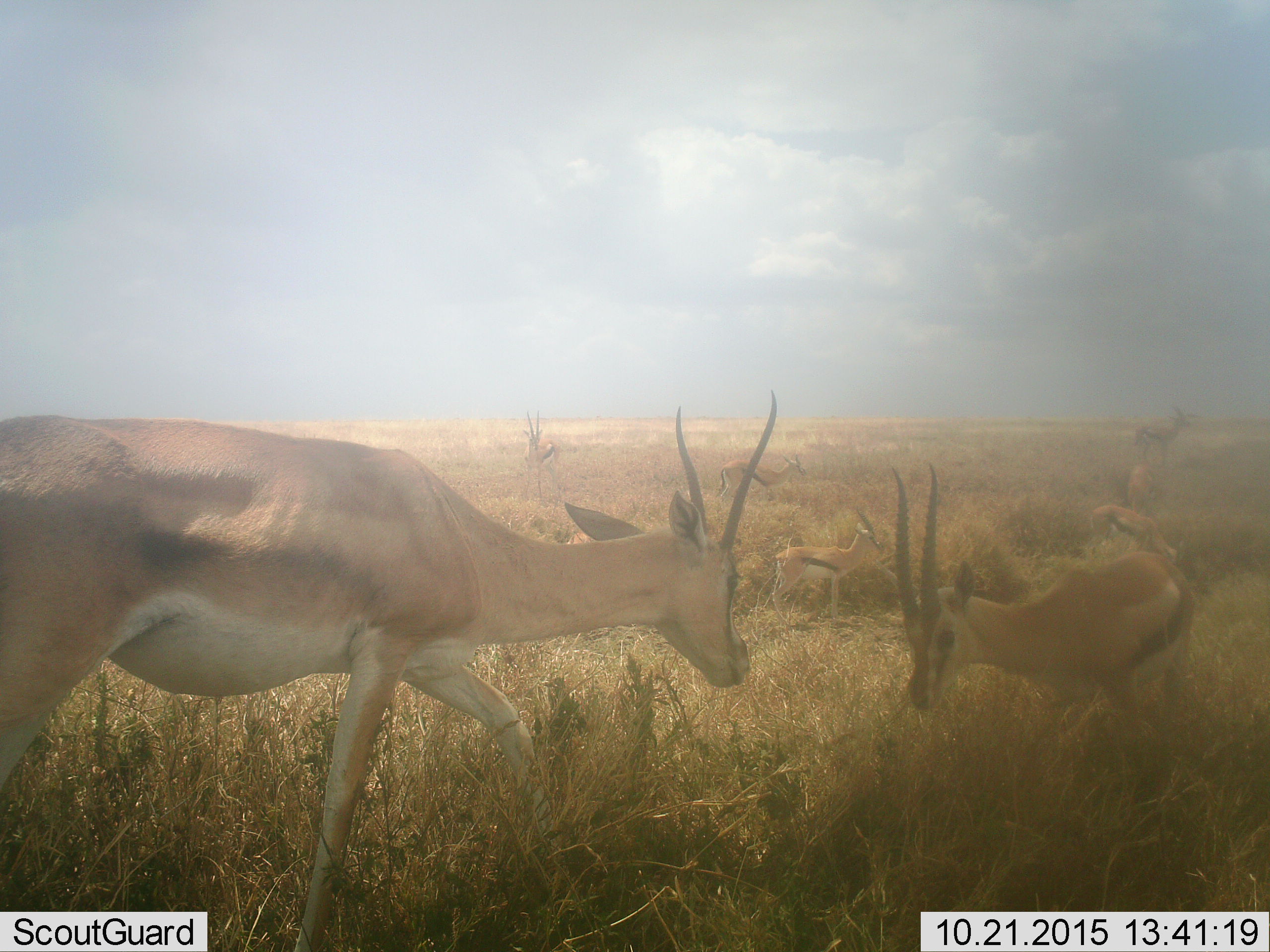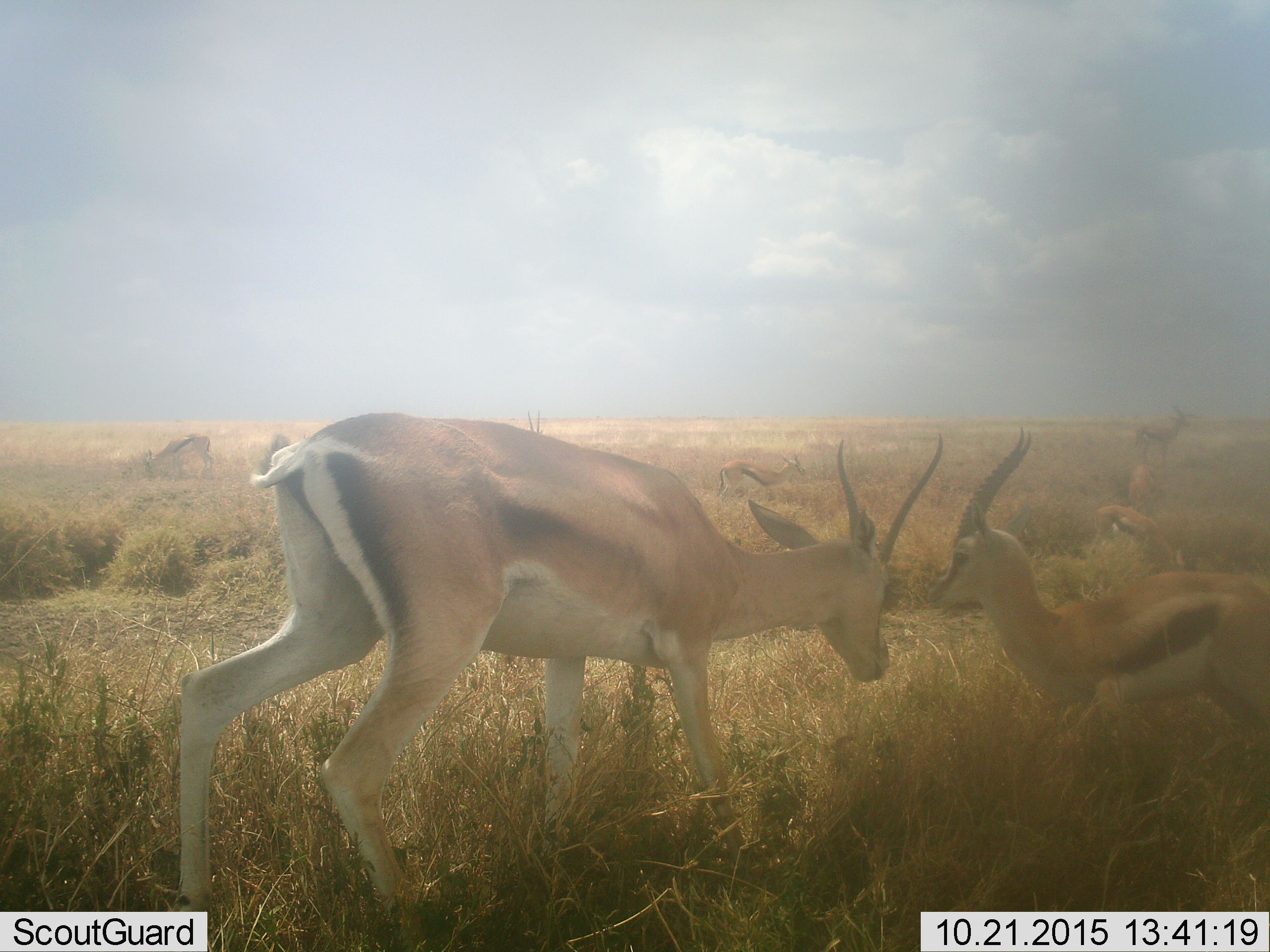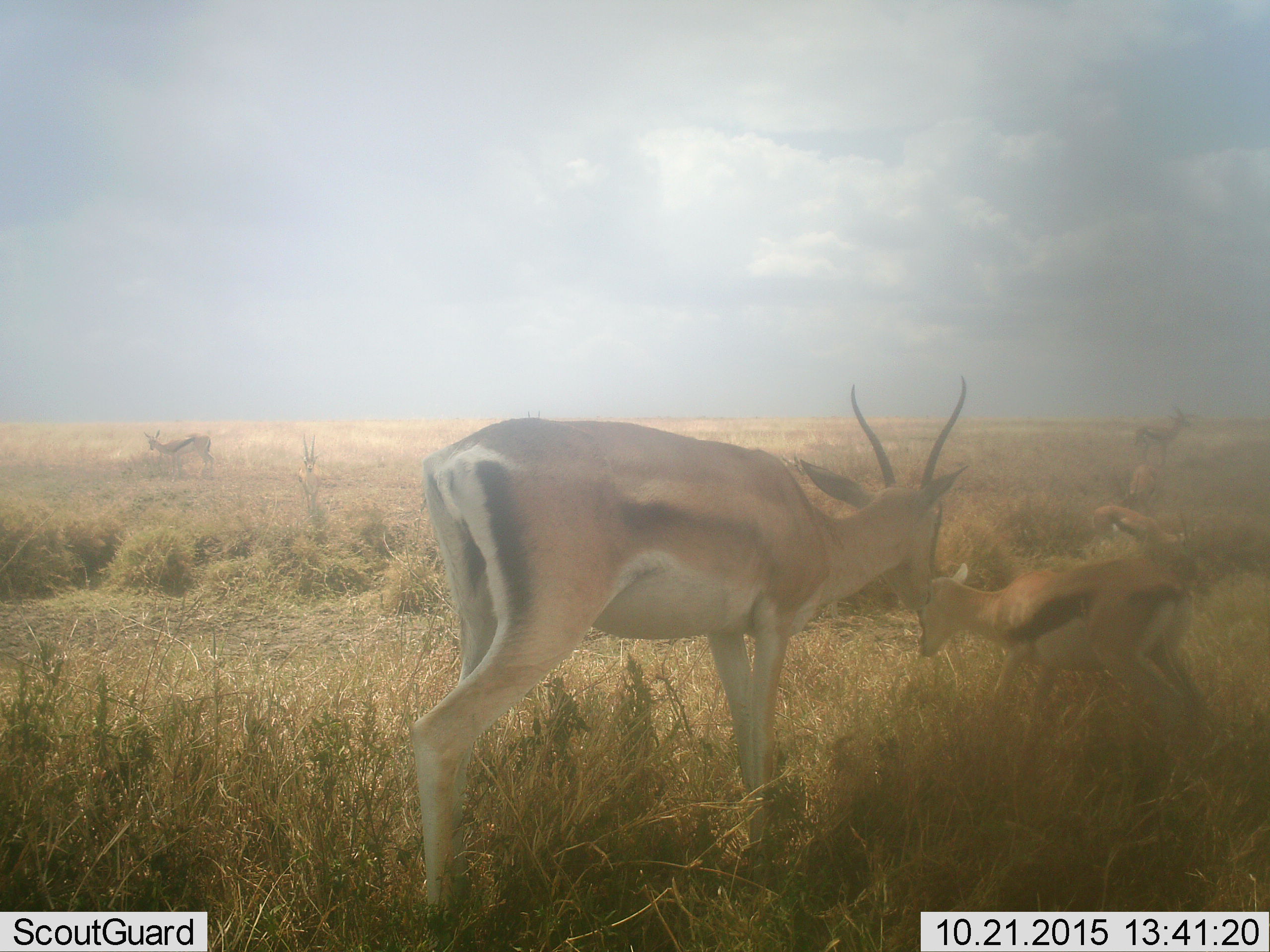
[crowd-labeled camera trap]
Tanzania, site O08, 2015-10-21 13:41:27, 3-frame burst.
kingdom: Animalia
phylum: Chordata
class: Mammalia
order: Artiodactyla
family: Bovidae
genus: Eudorcas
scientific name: Eudorcas thomsonii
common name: thomson's gazelle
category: gazellethomsons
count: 9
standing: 88%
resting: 12%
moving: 88%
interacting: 25%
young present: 38%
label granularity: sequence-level